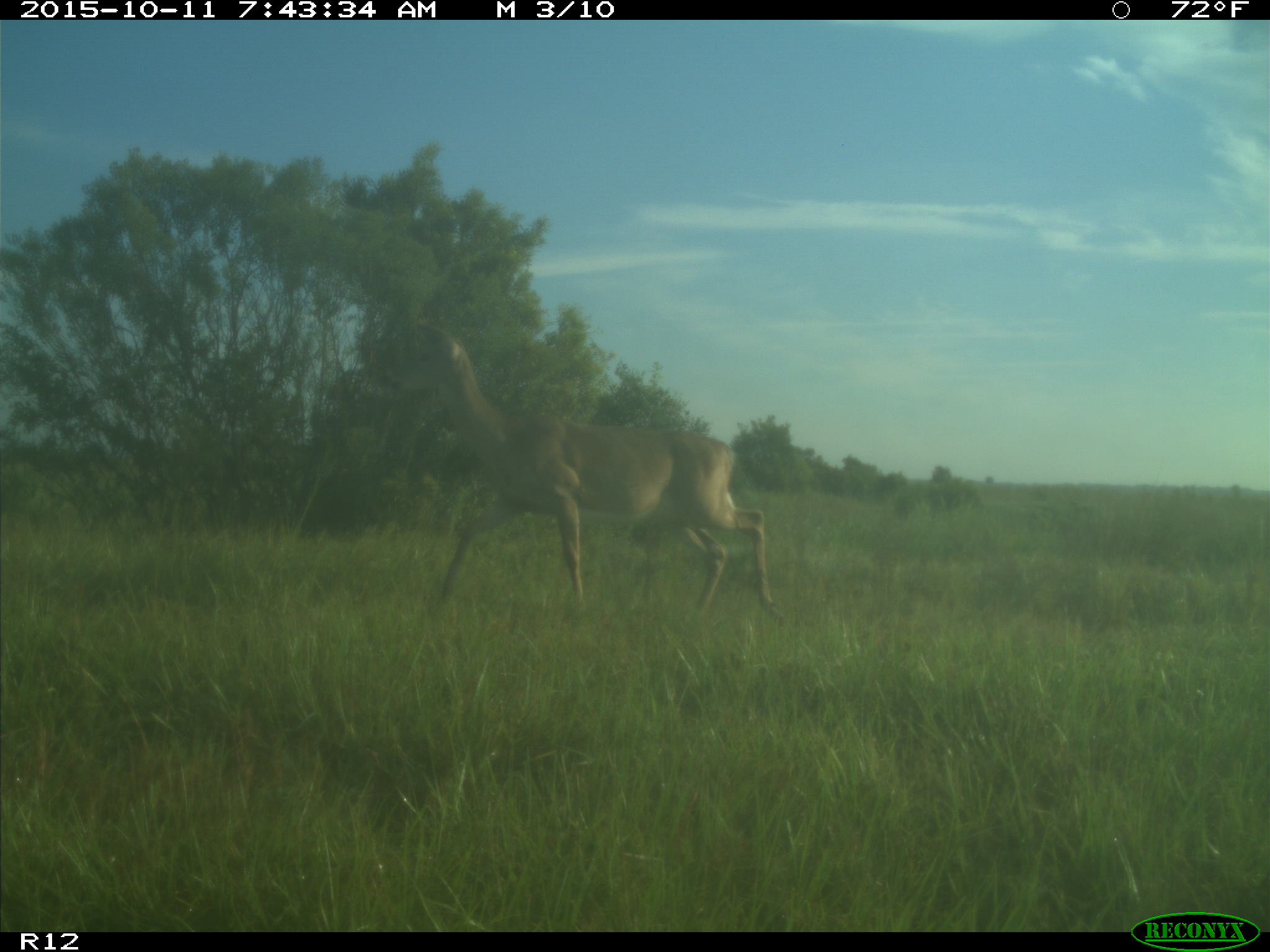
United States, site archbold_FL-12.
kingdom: Animalia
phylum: Chordata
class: Mammalia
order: Artiodactyla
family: Cervidae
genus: Odocoileus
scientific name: Odocoileus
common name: deer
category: unidentified deer